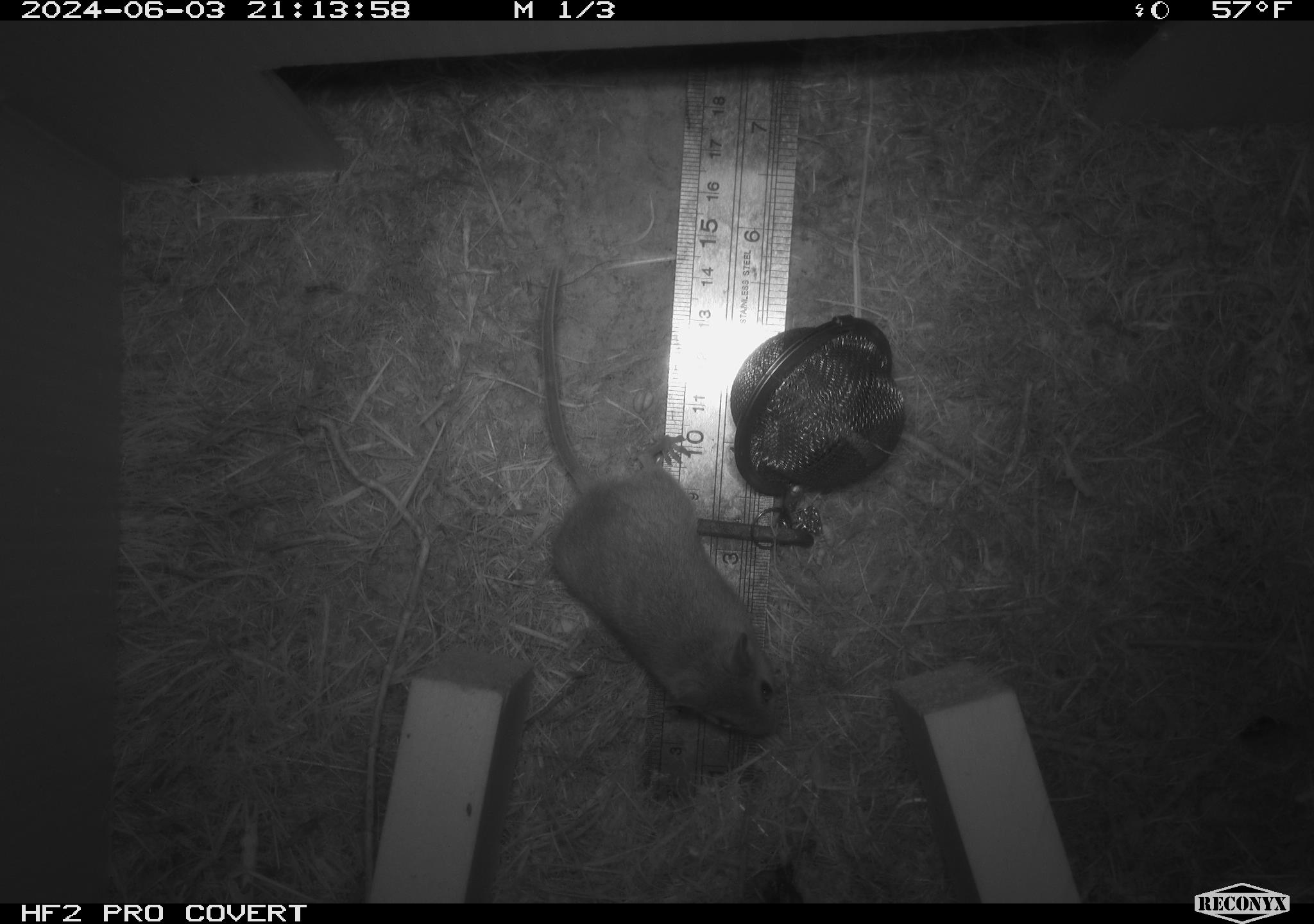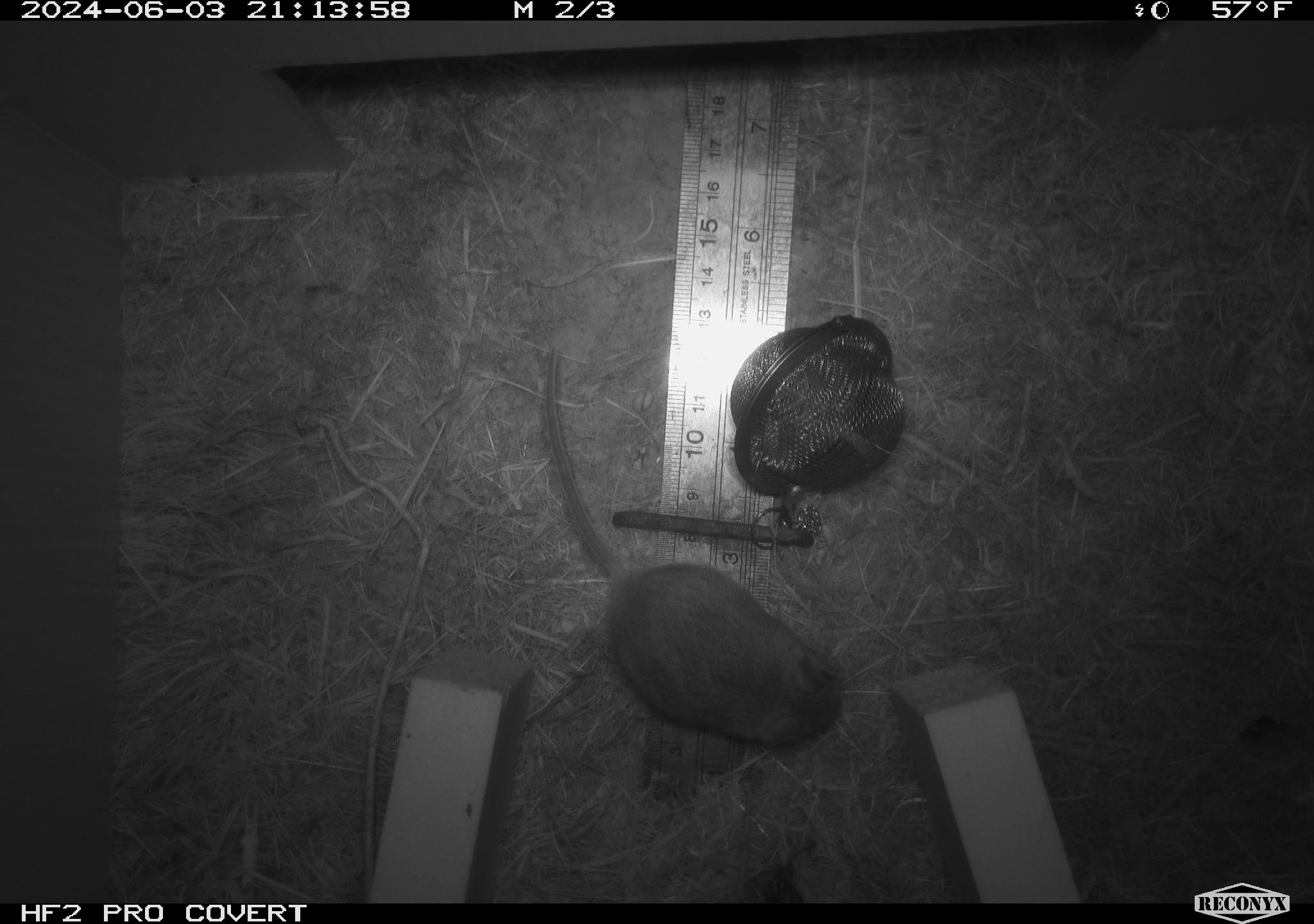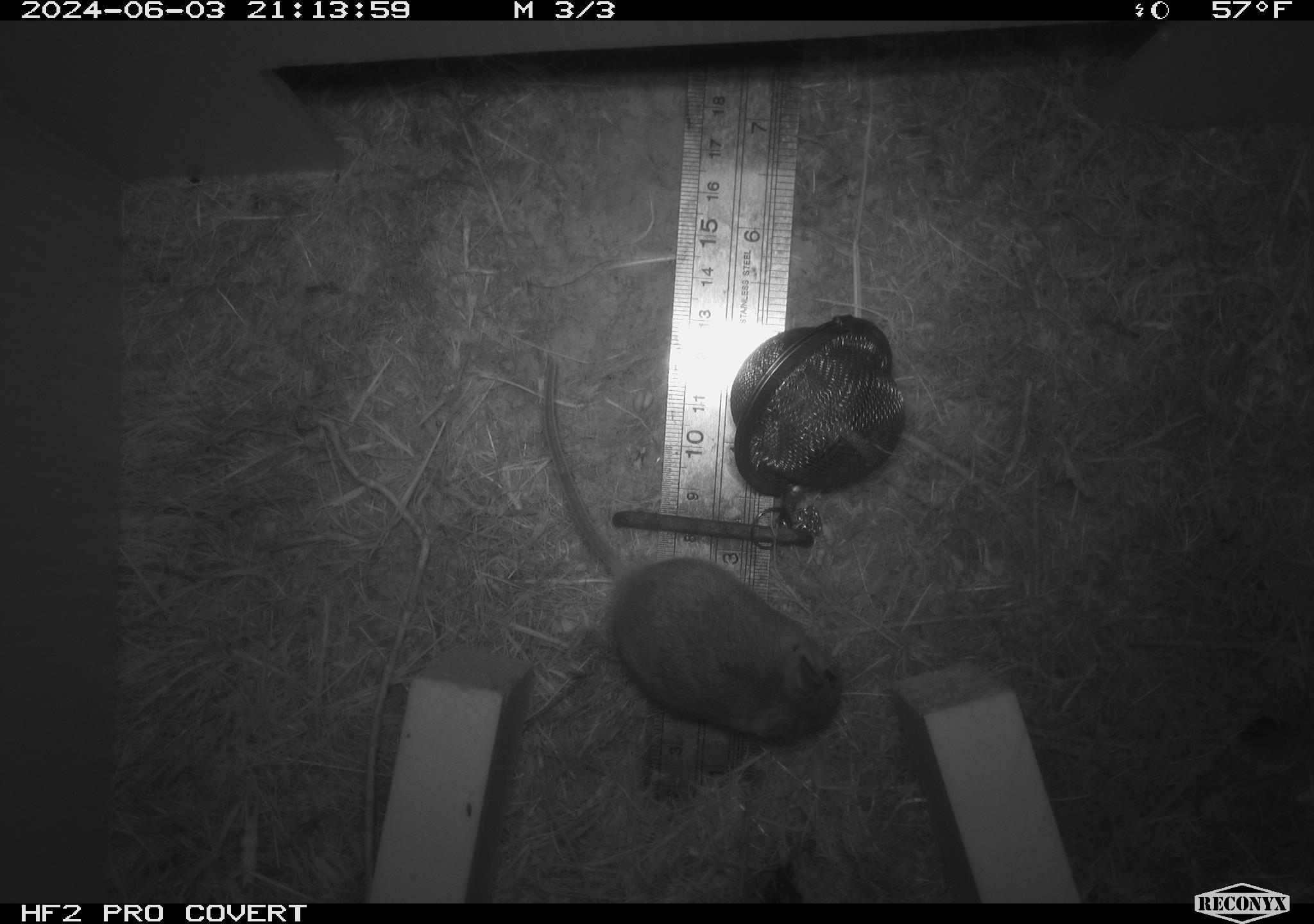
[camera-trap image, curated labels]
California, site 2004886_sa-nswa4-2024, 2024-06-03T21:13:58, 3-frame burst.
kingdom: Animalia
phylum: Chordata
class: Mammalia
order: Rodentia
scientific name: Rodentia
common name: mouse species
Mouse species (Rodentia).